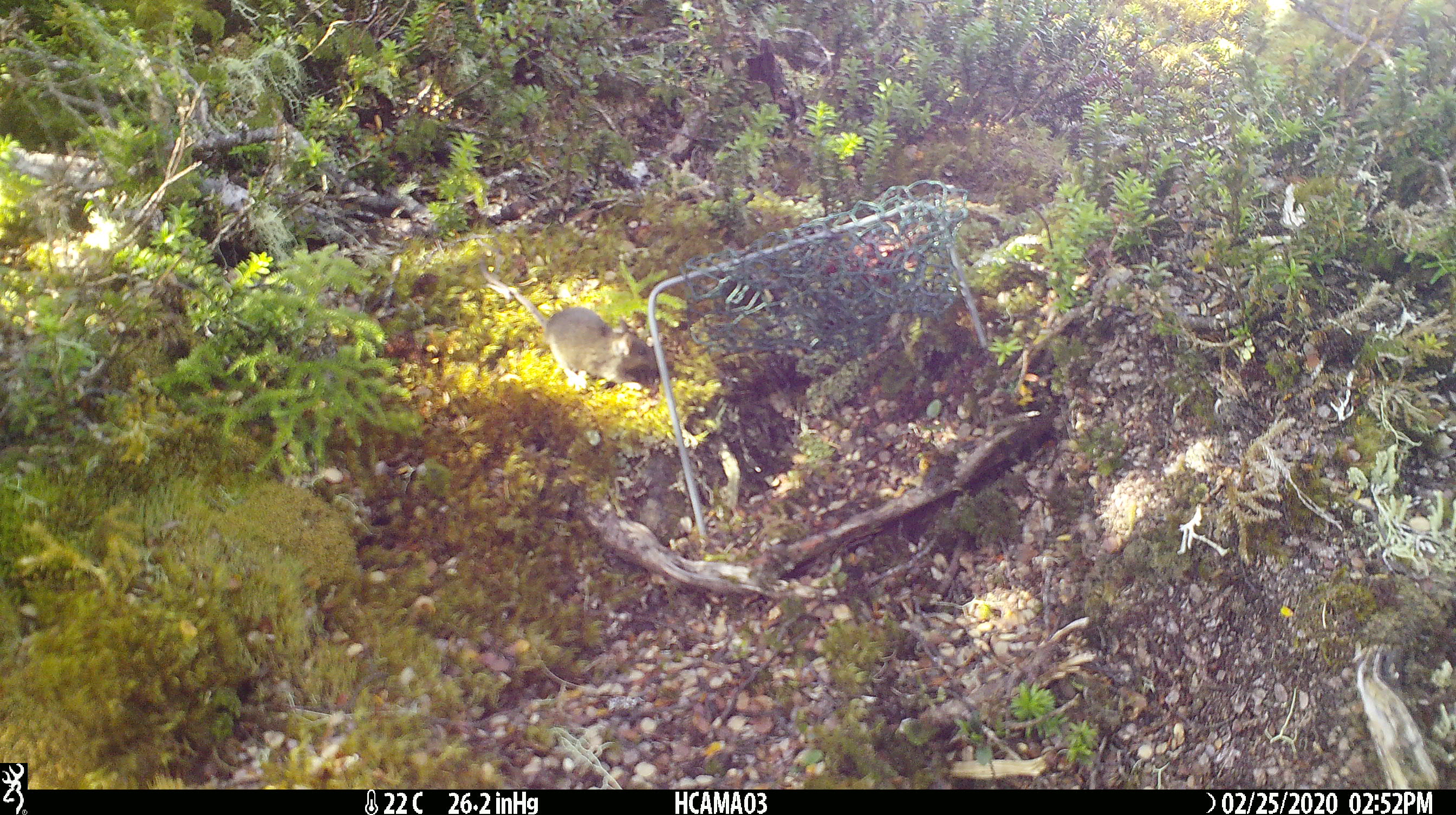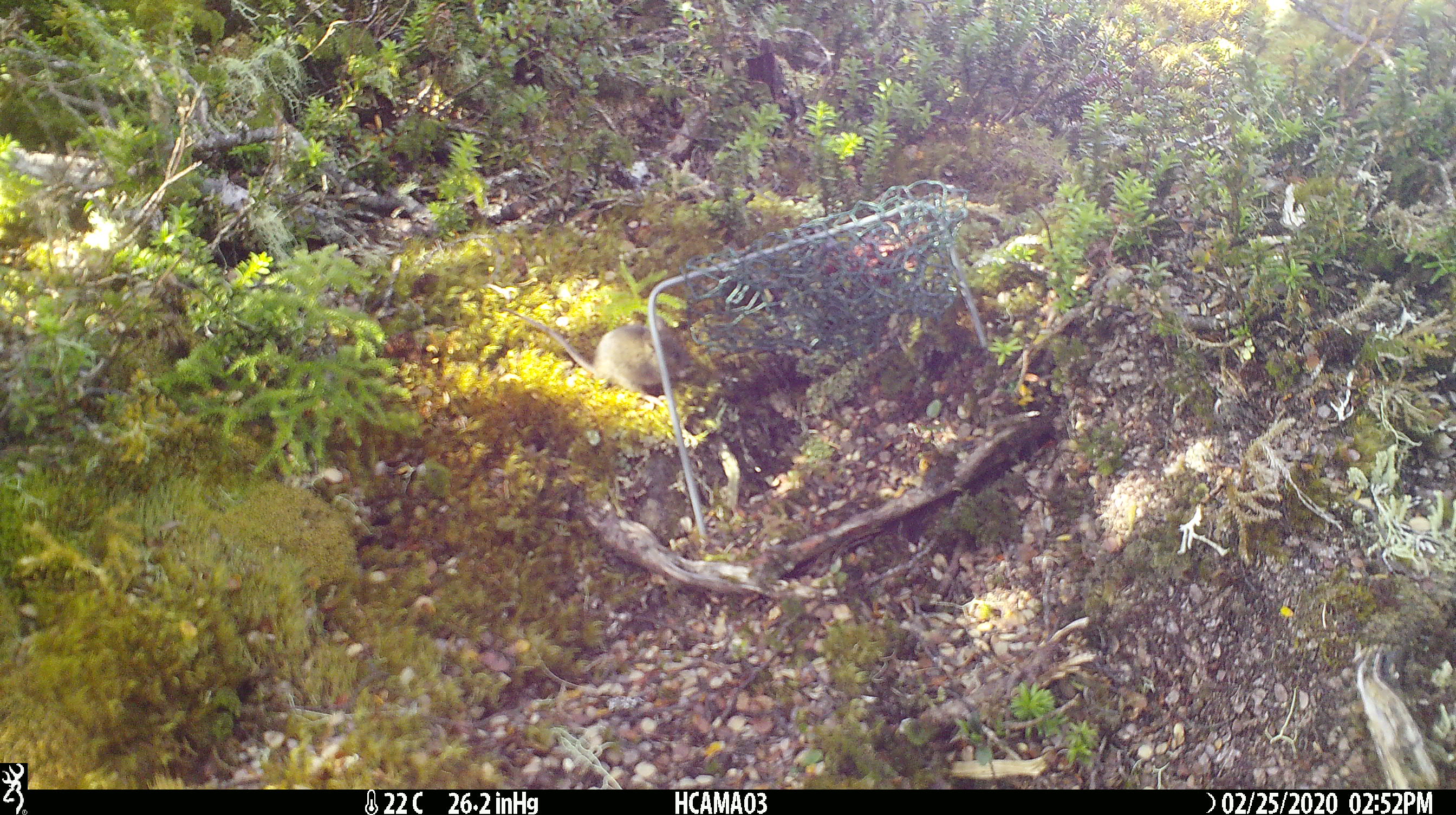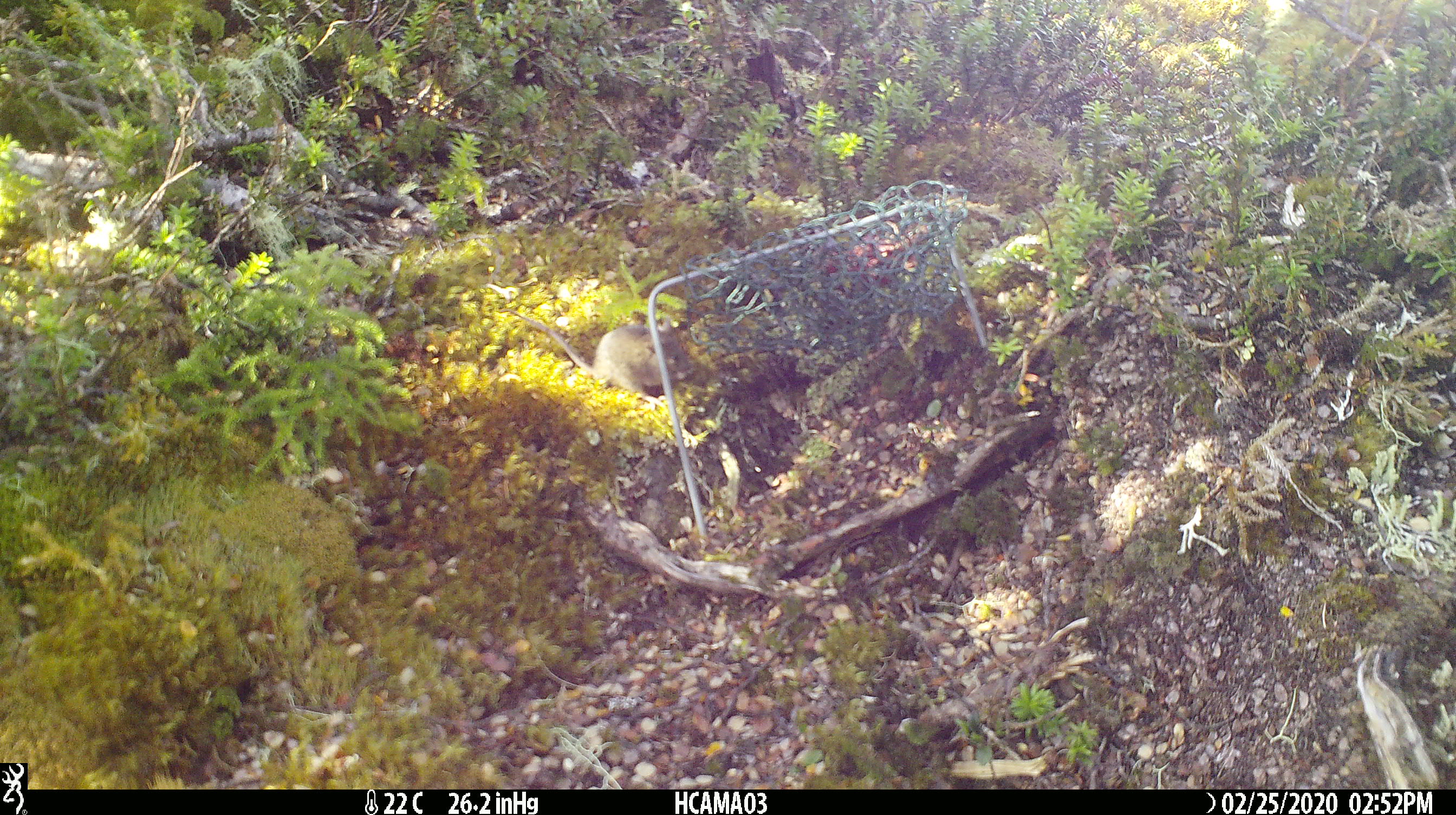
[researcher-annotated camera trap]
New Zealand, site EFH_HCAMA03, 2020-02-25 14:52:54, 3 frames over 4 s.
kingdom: Animalia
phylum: Chordata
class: Mammalia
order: Rodentia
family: Muridae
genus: Mus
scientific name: Mus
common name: mouse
Mouse (Mus).